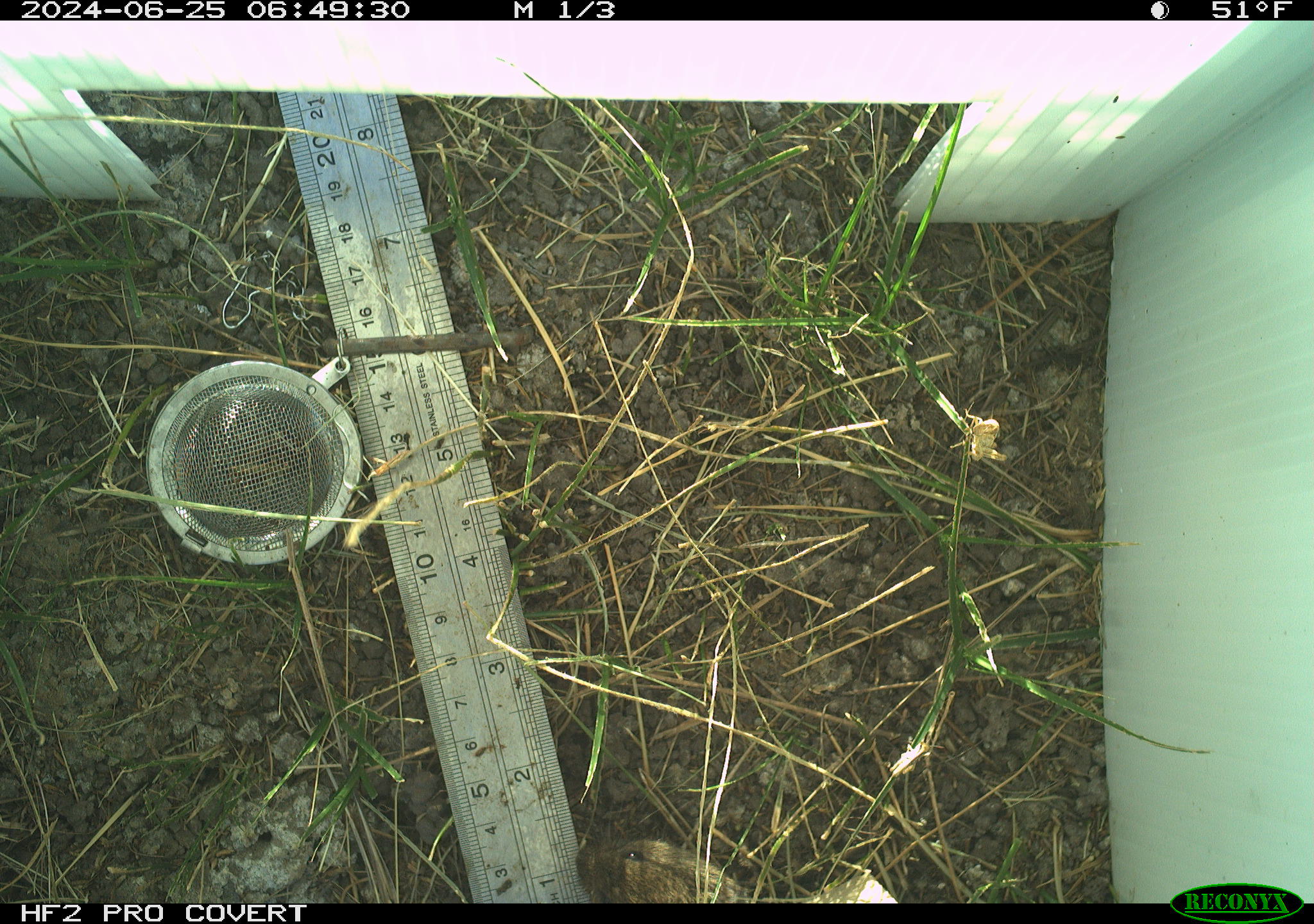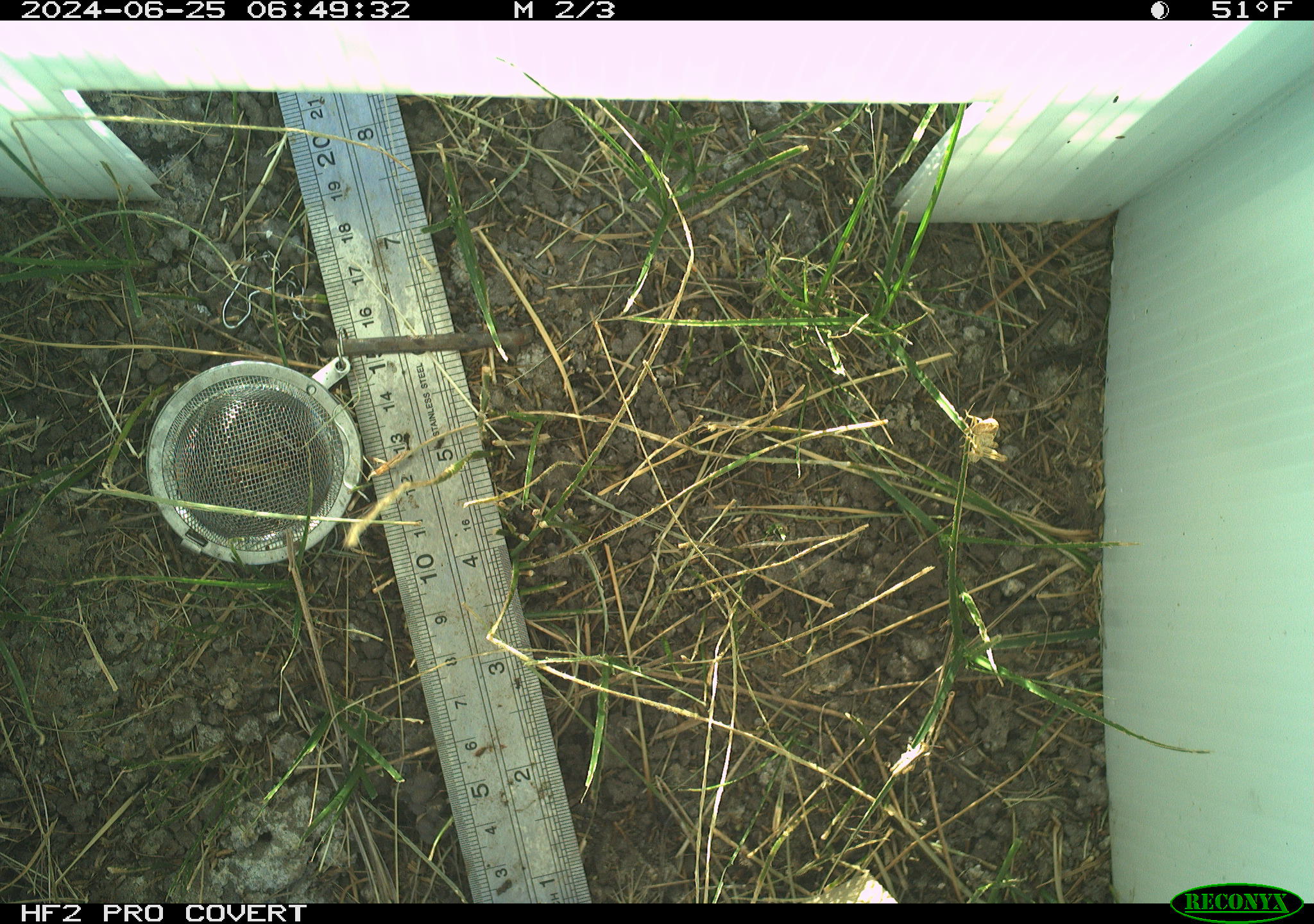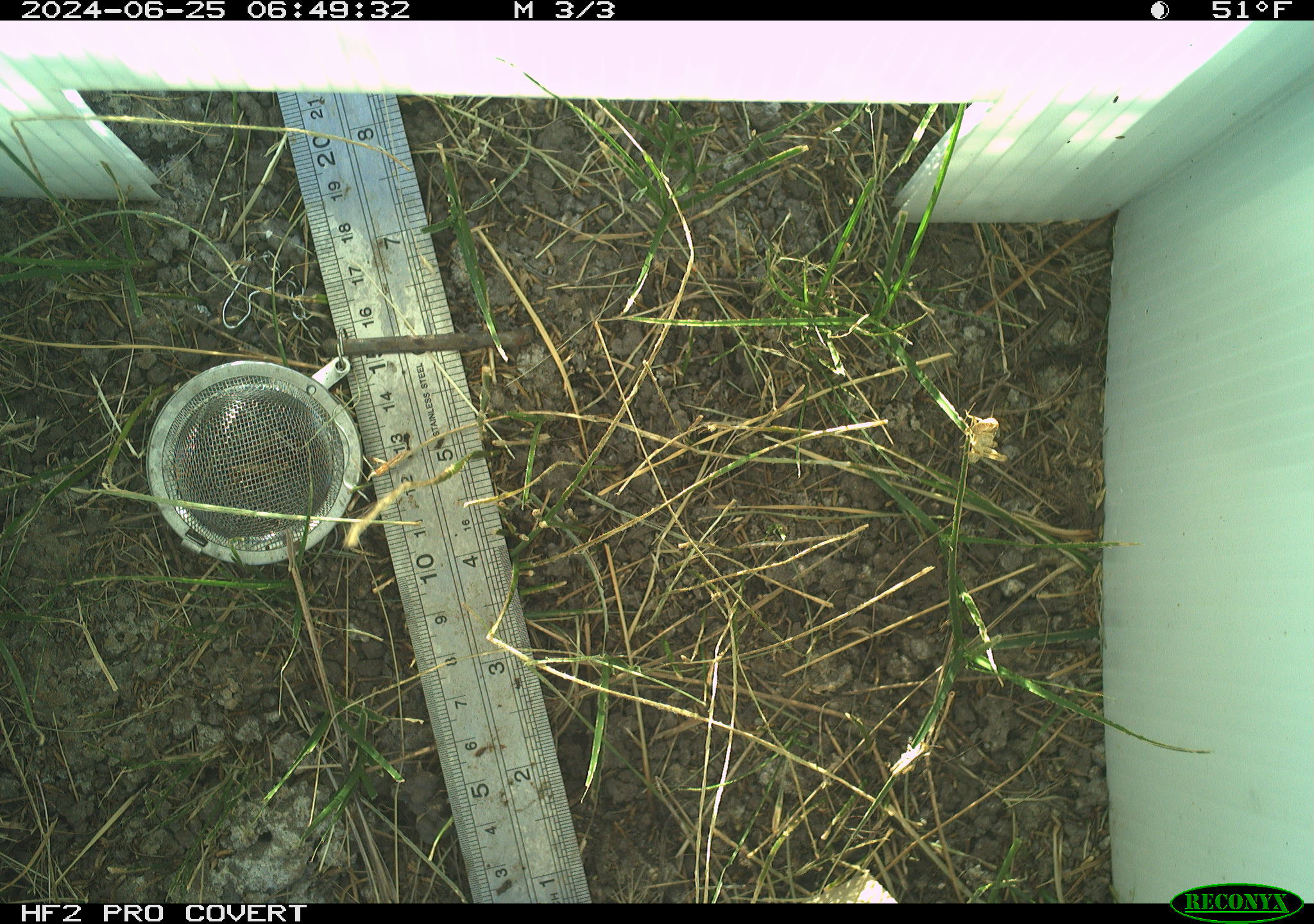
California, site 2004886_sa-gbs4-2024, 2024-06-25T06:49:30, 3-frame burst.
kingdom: Animalia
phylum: Chordata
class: Mammalia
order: Rodentia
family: Cricetidae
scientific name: Arvicolinae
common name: voles, lemmings, and muskrats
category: arvicolinae subfamily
Arvicolinae subfamily (voles, lemmings, and muskrats) (Arvicolinae).